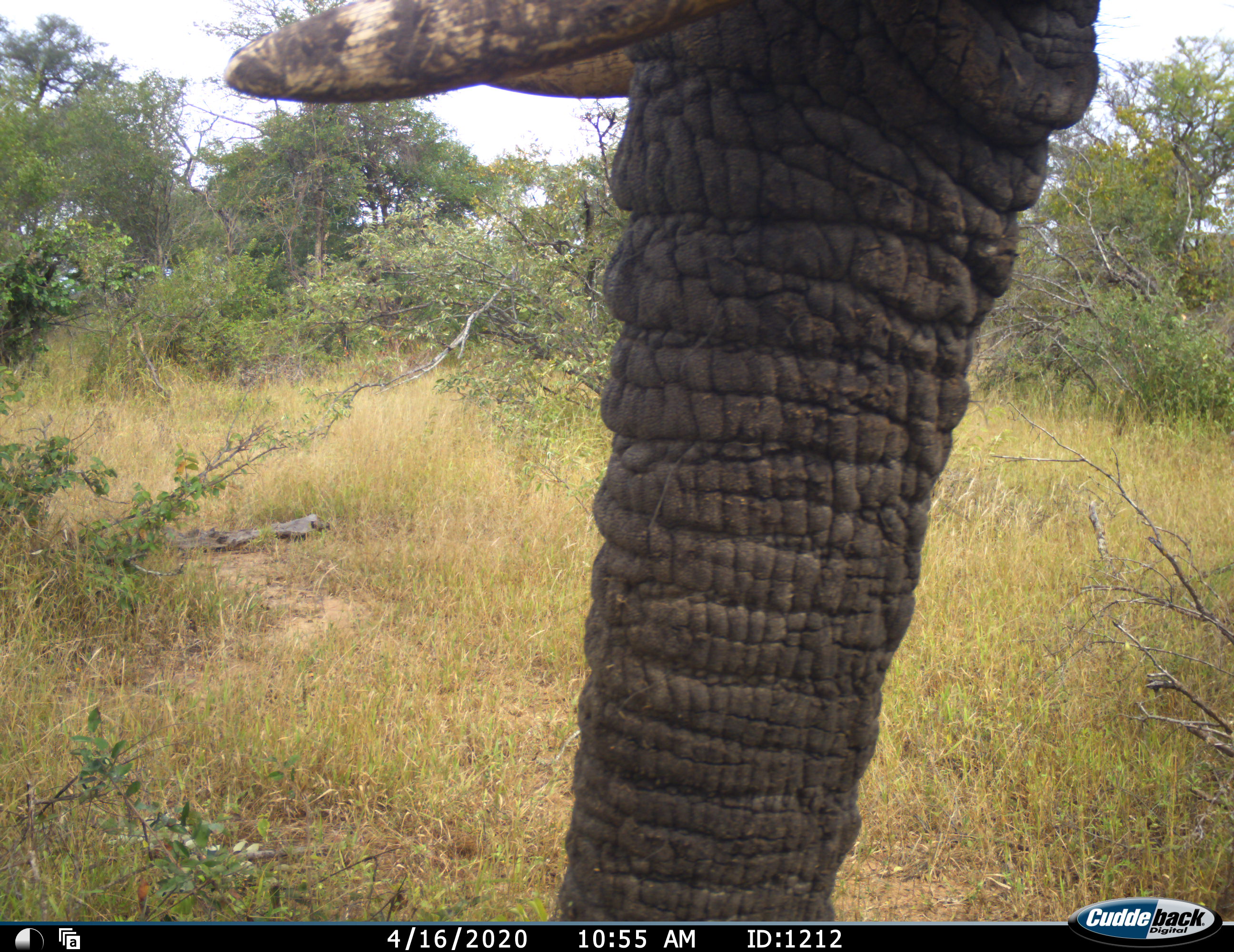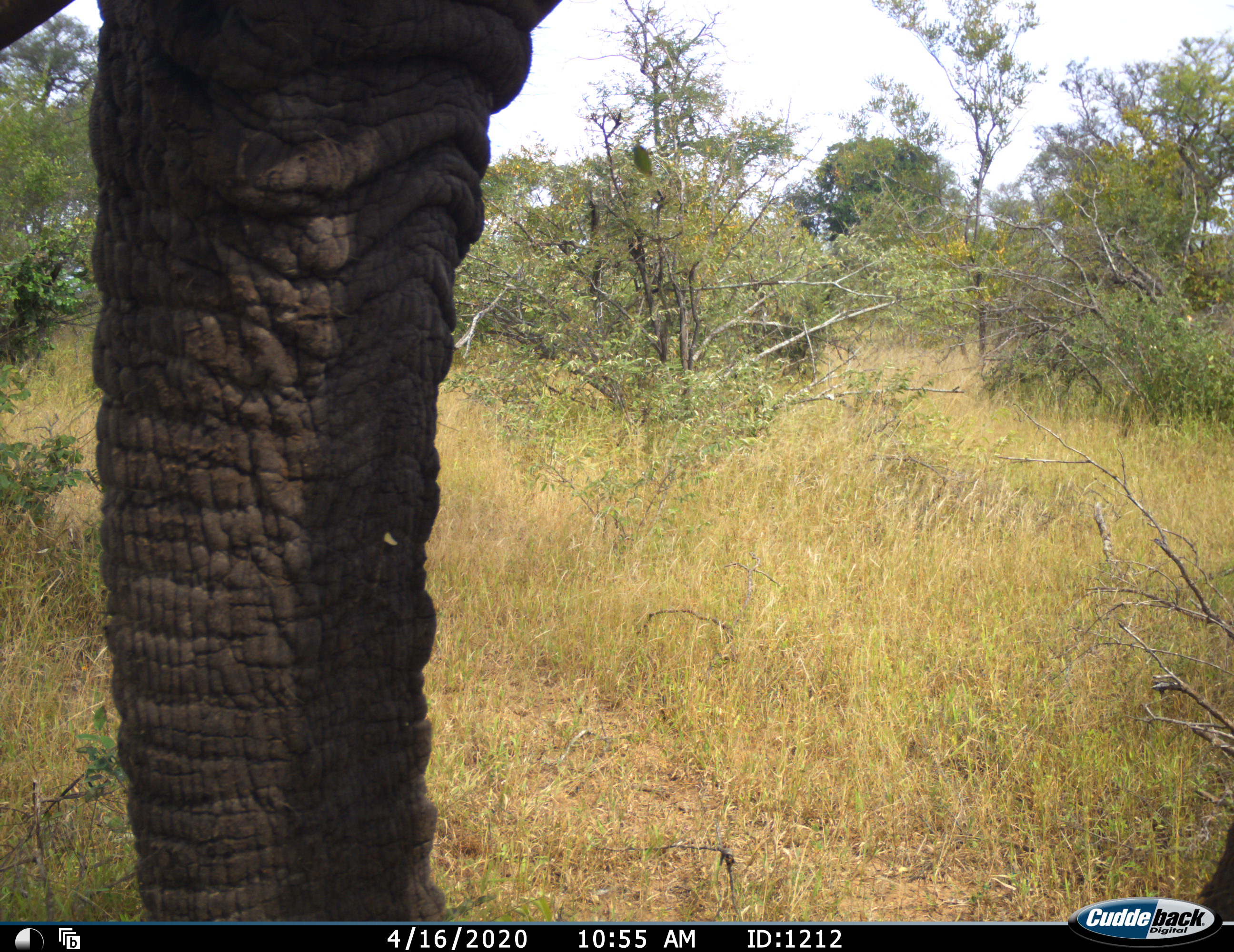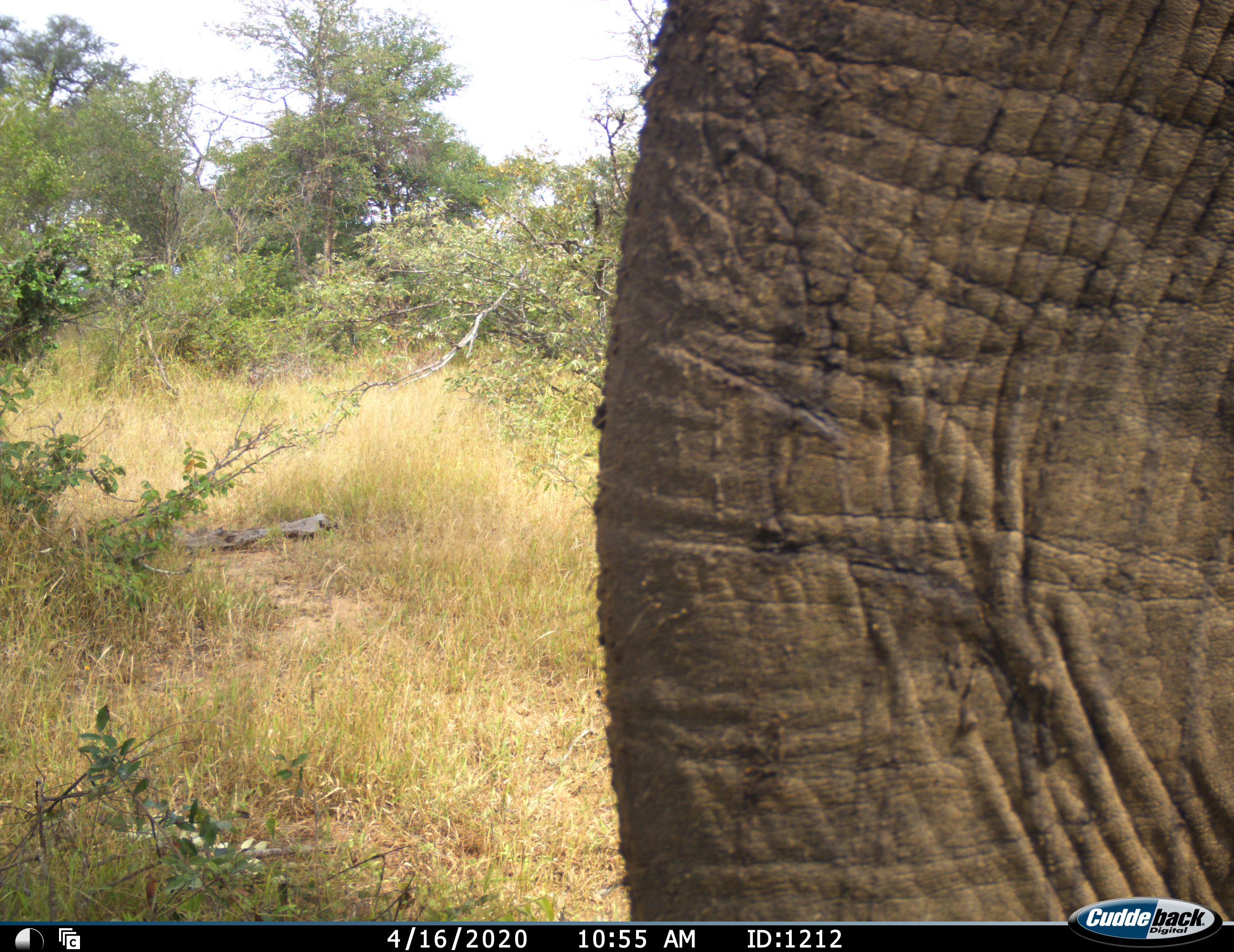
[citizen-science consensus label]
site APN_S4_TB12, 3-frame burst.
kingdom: Animalia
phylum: Chordata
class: Mammalia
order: Proboscidea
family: Elephantidae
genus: Loxodonta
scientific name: Loxodonta africana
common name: african bush elephant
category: elephant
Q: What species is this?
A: Elephant (african bush elephant) (Loxodonta africana).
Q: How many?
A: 1.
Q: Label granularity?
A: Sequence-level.